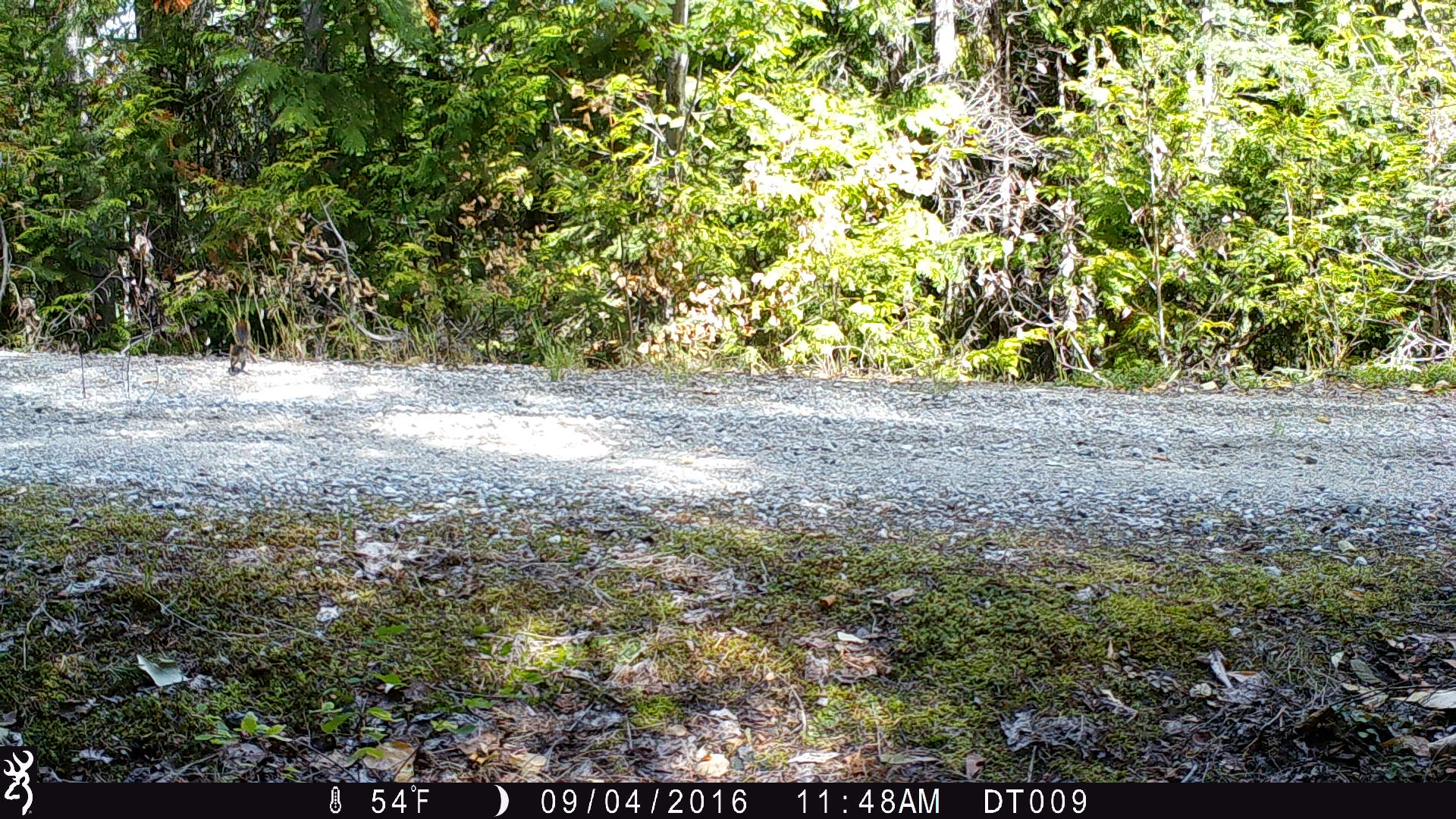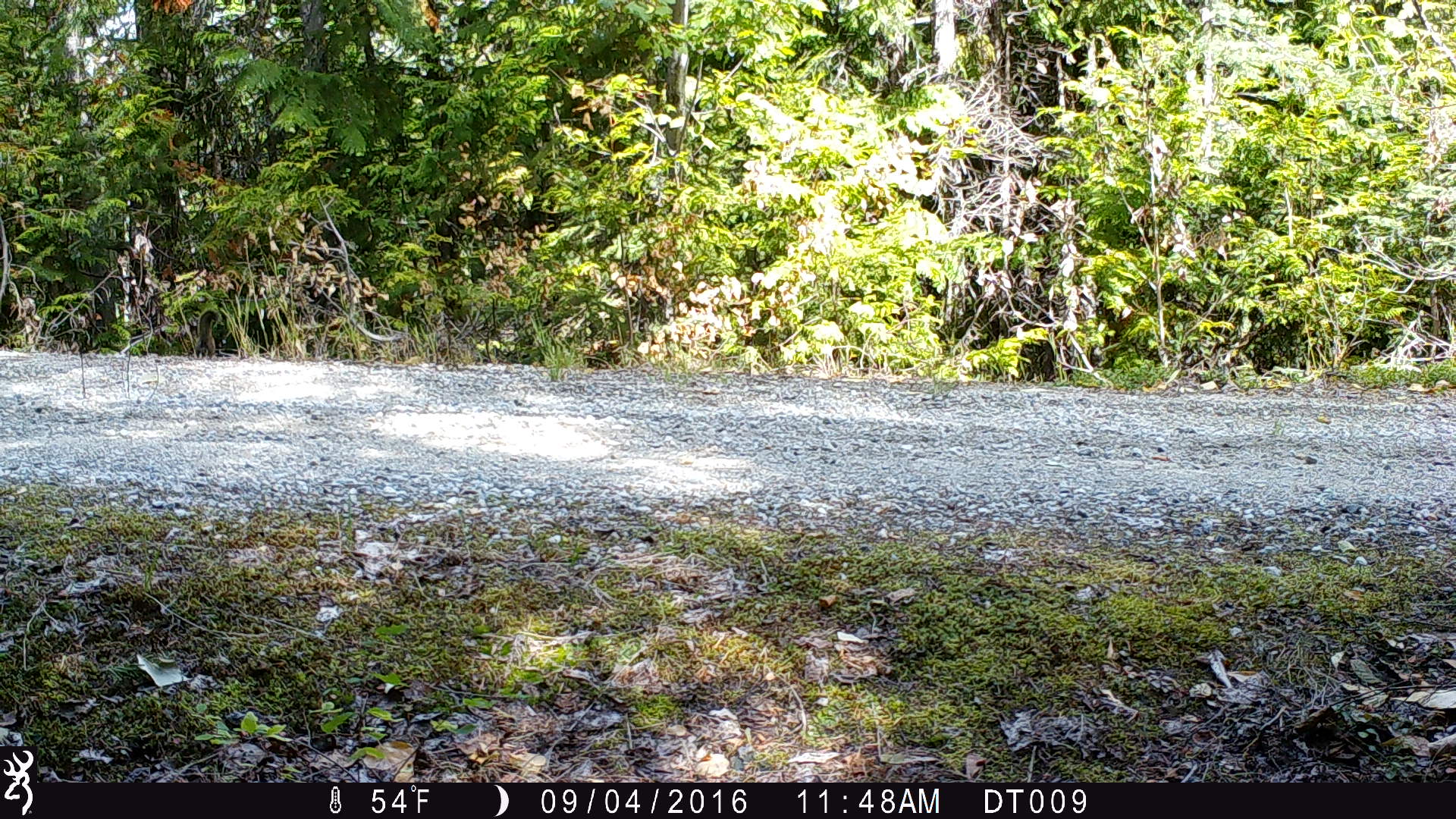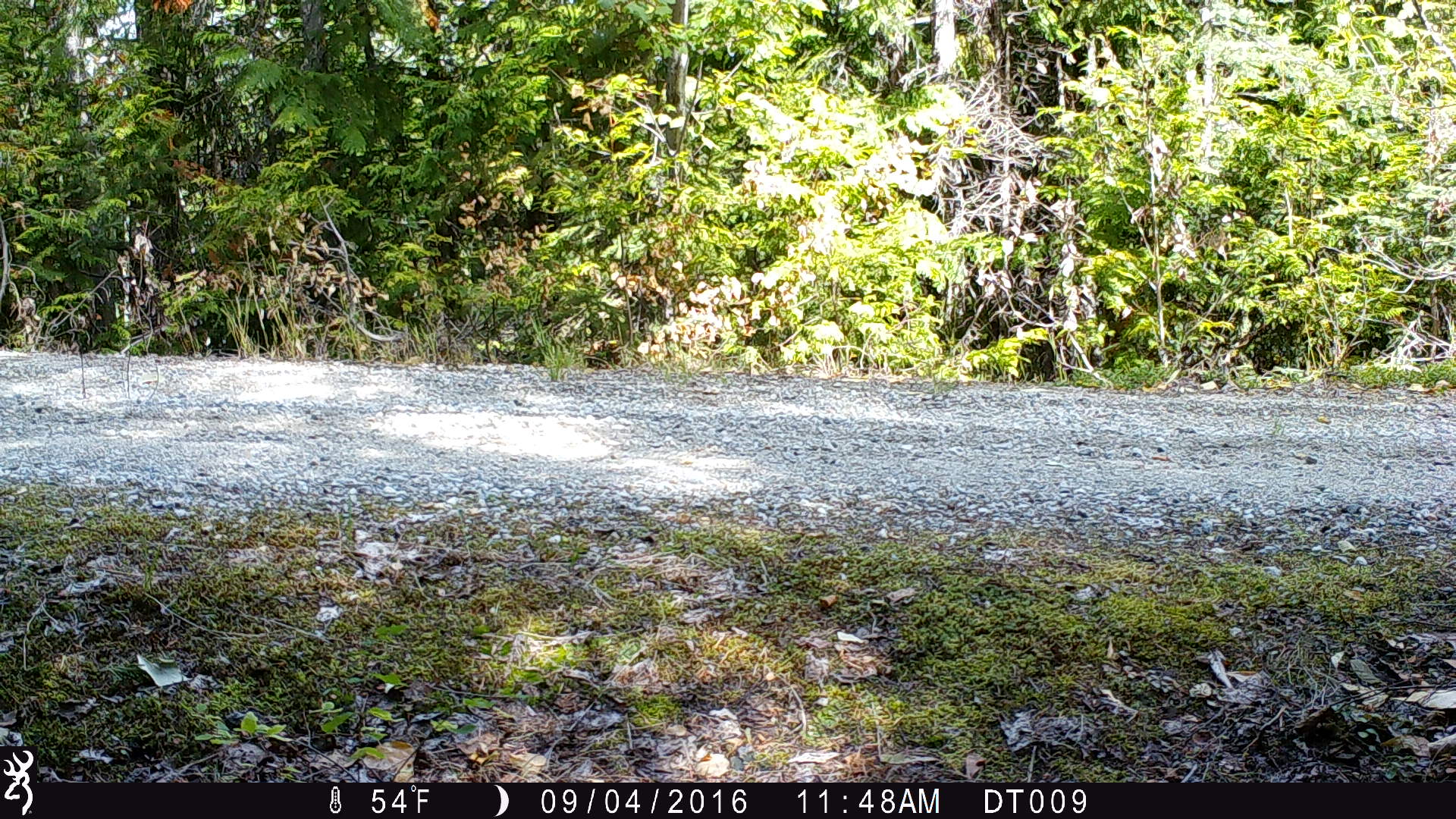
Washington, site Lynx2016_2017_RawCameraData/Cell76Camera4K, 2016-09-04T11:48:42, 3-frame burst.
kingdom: Animalia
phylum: Chordata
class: Mammalia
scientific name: Mammalia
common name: small mammal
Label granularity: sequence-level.